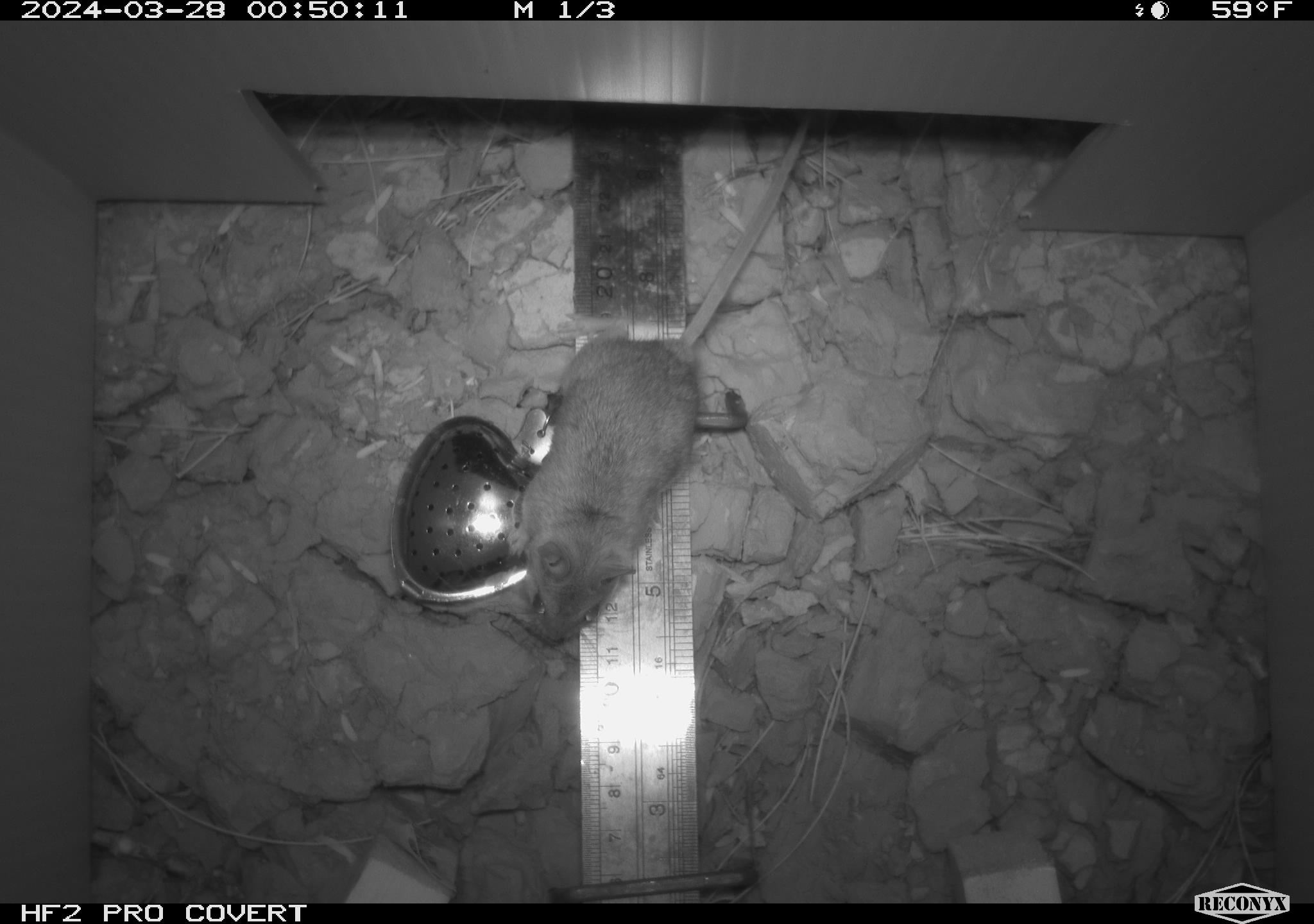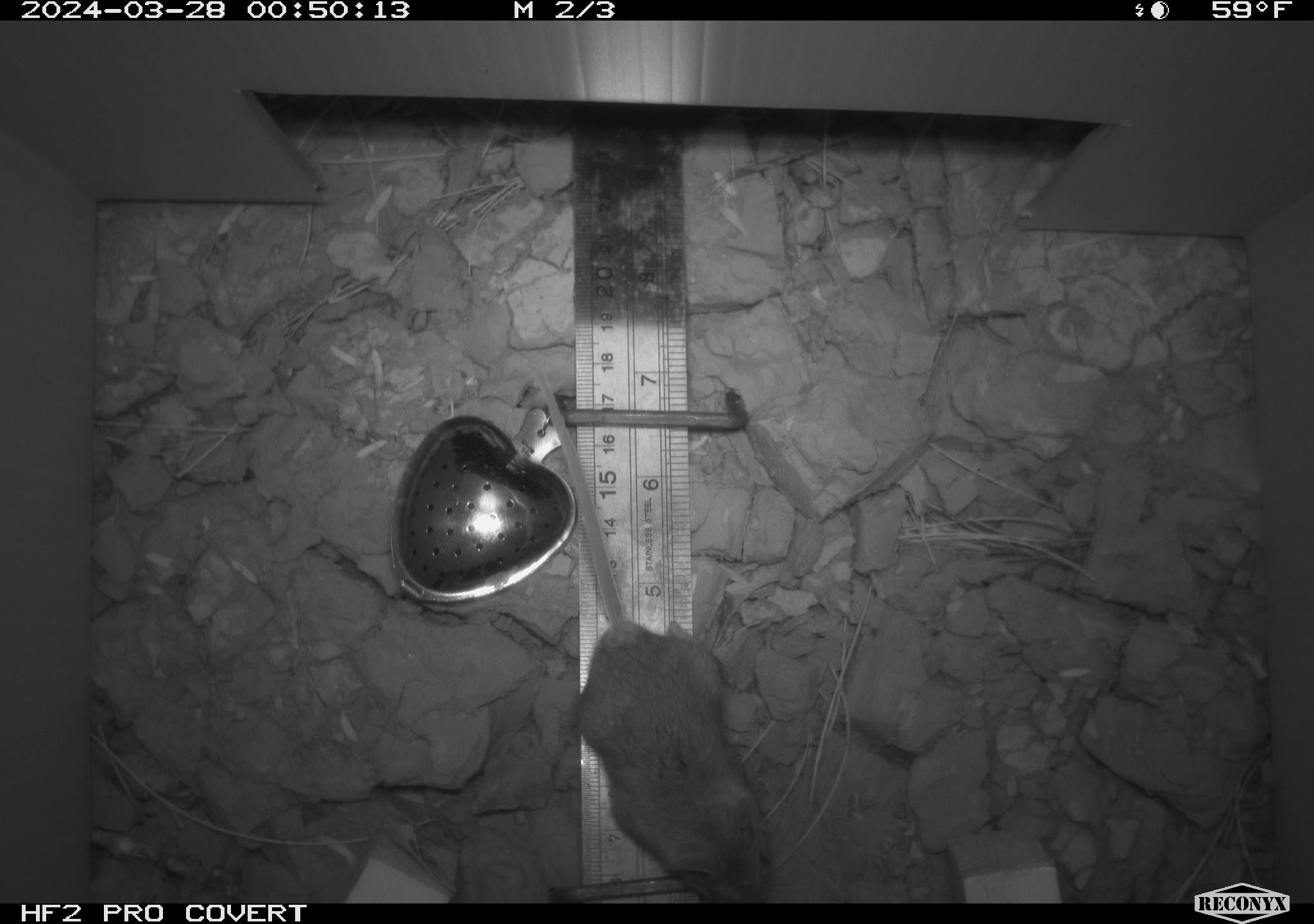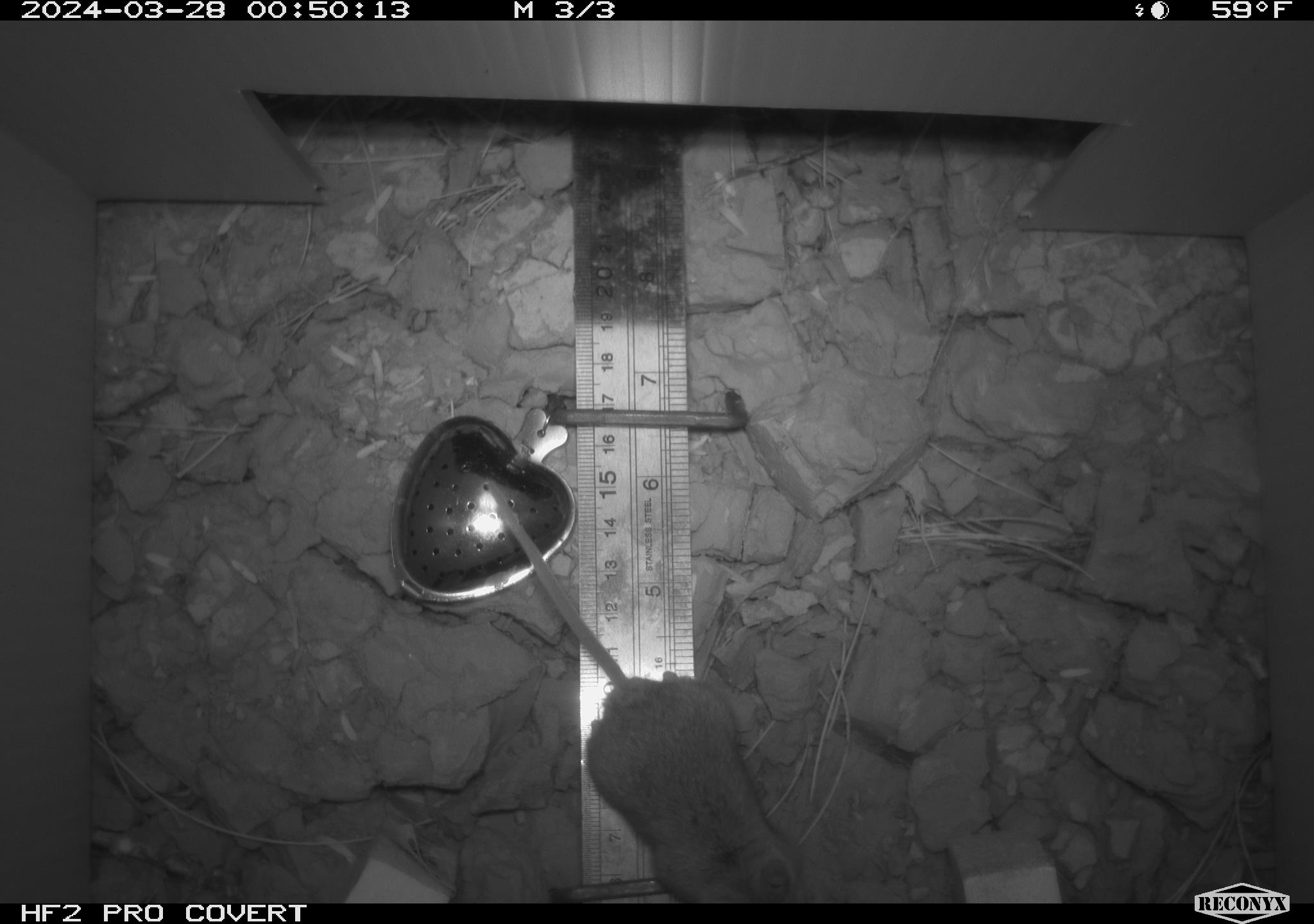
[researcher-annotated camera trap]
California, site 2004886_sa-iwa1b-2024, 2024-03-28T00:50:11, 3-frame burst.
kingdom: Animalia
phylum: Chordata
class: Mammalia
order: Rodentia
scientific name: Rodentia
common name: mouse species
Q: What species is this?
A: Mouse species (Rodentia).